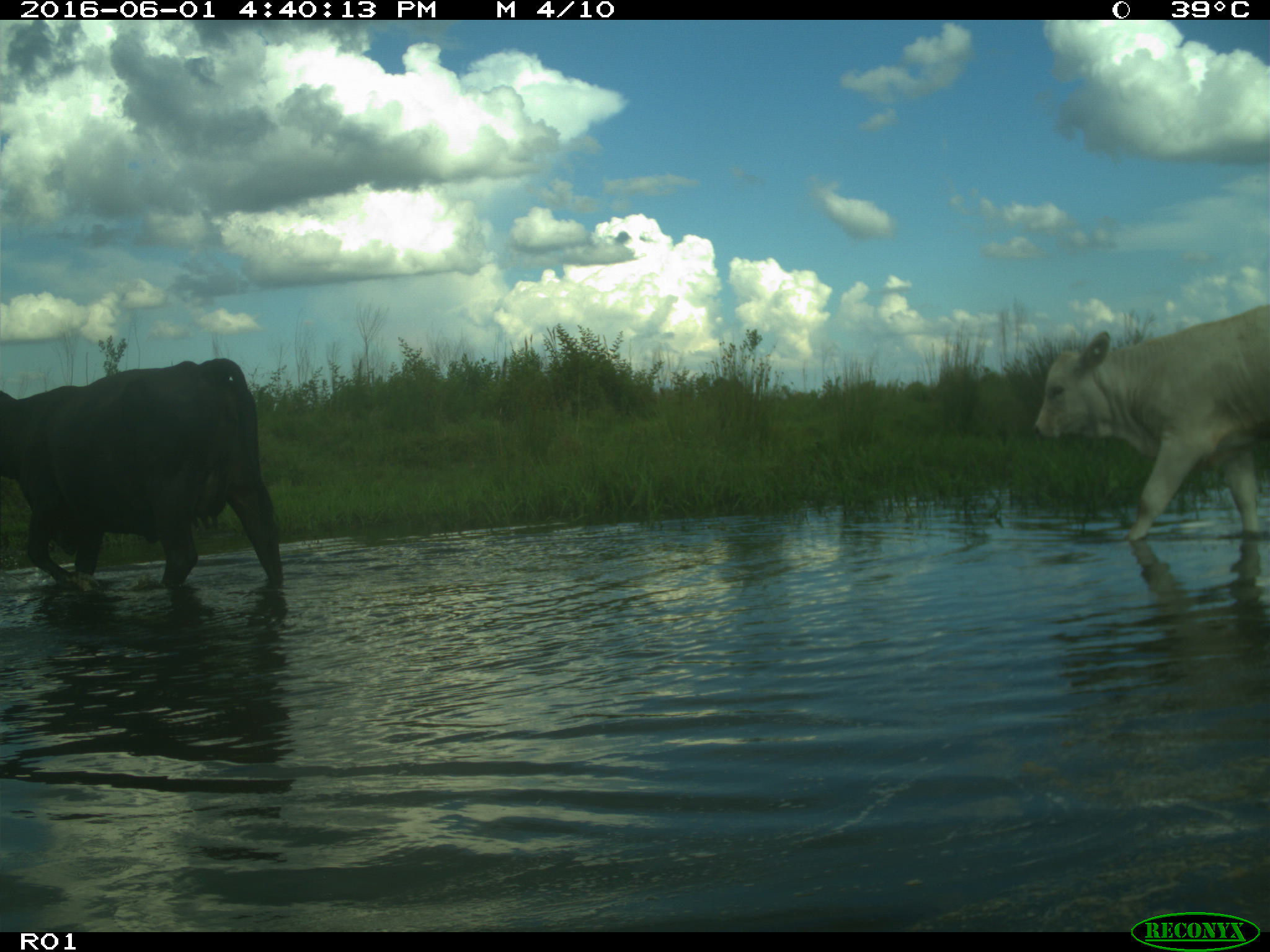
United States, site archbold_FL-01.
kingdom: Animalia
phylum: Chordata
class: Mammalia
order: Artiodactyla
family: Bovidae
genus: Bos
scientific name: Bos taurus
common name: domestic cow